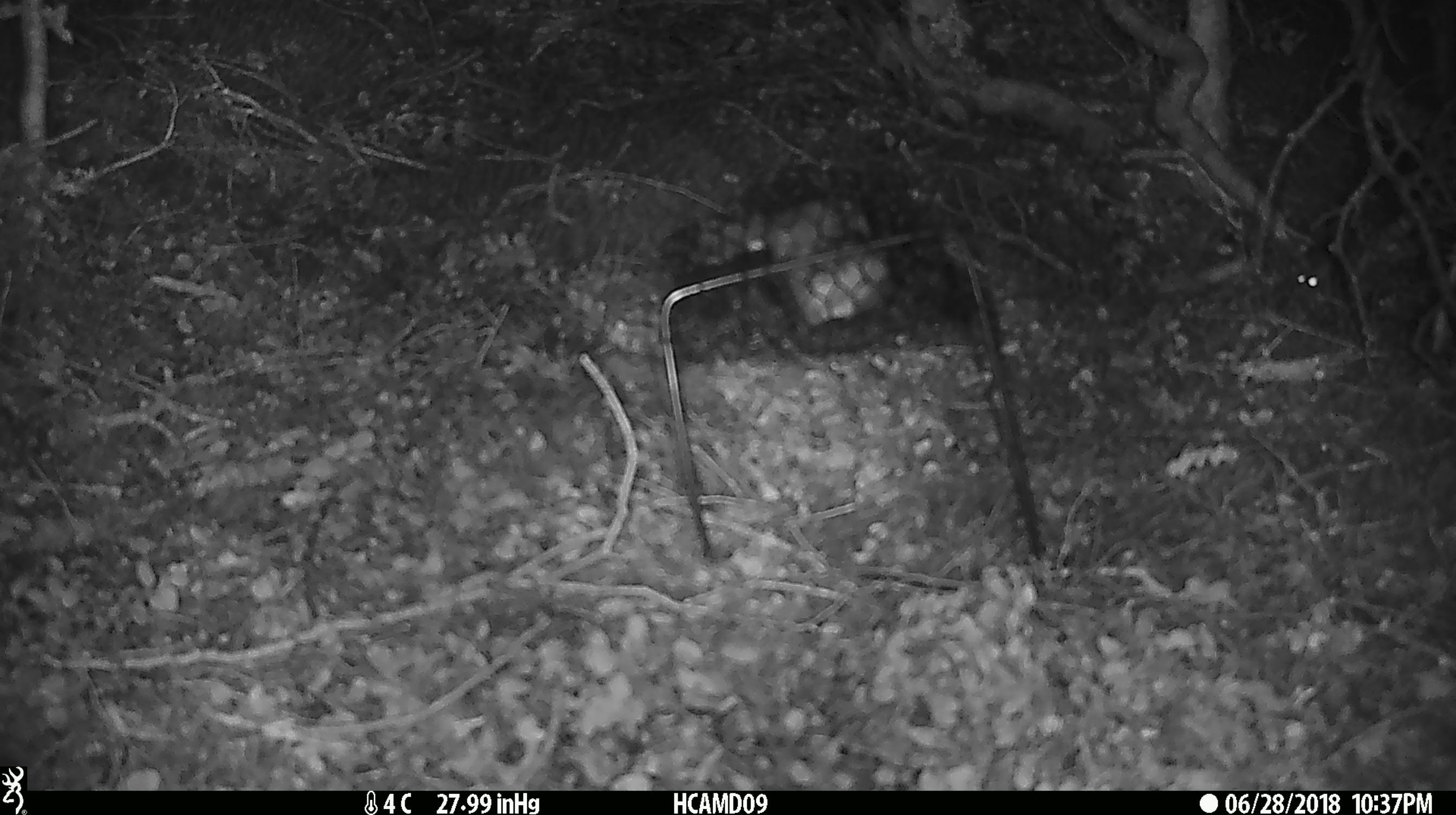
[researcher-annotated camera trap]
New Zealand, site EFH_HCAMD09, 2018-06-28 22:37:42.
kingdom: Animalia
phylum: Chordata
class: Mammalia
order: Rodentia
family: Muridae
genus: Mus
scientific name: Mus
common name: mouse